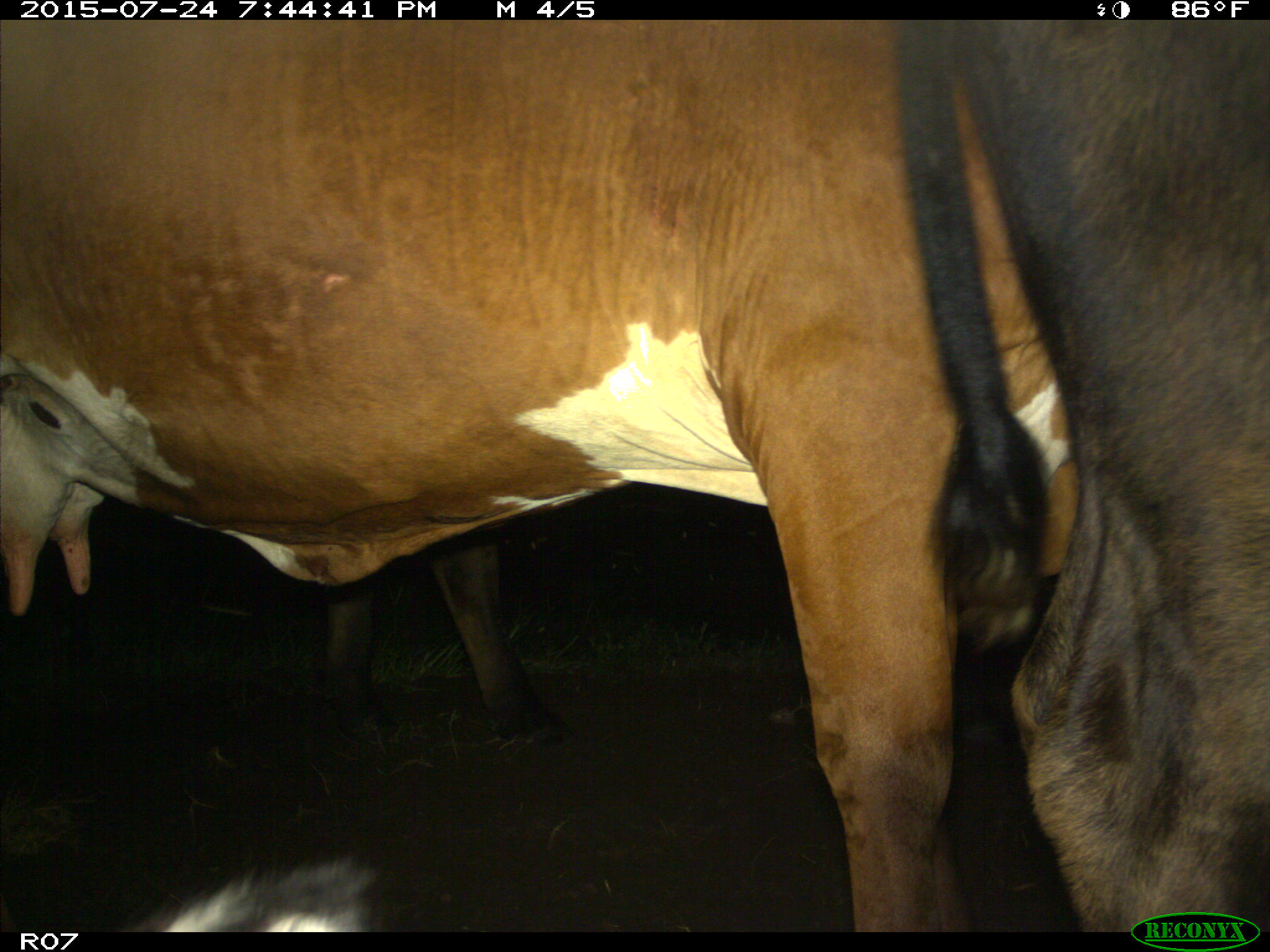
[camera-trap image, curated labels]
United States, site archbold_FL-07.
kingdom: Animalia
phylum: Chordata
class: Mammalia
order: Artiodactyla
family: Bovidae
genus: Bos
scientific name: Bos taurus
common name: domestic cow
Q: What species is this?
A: Bos taurus (domestic cow).